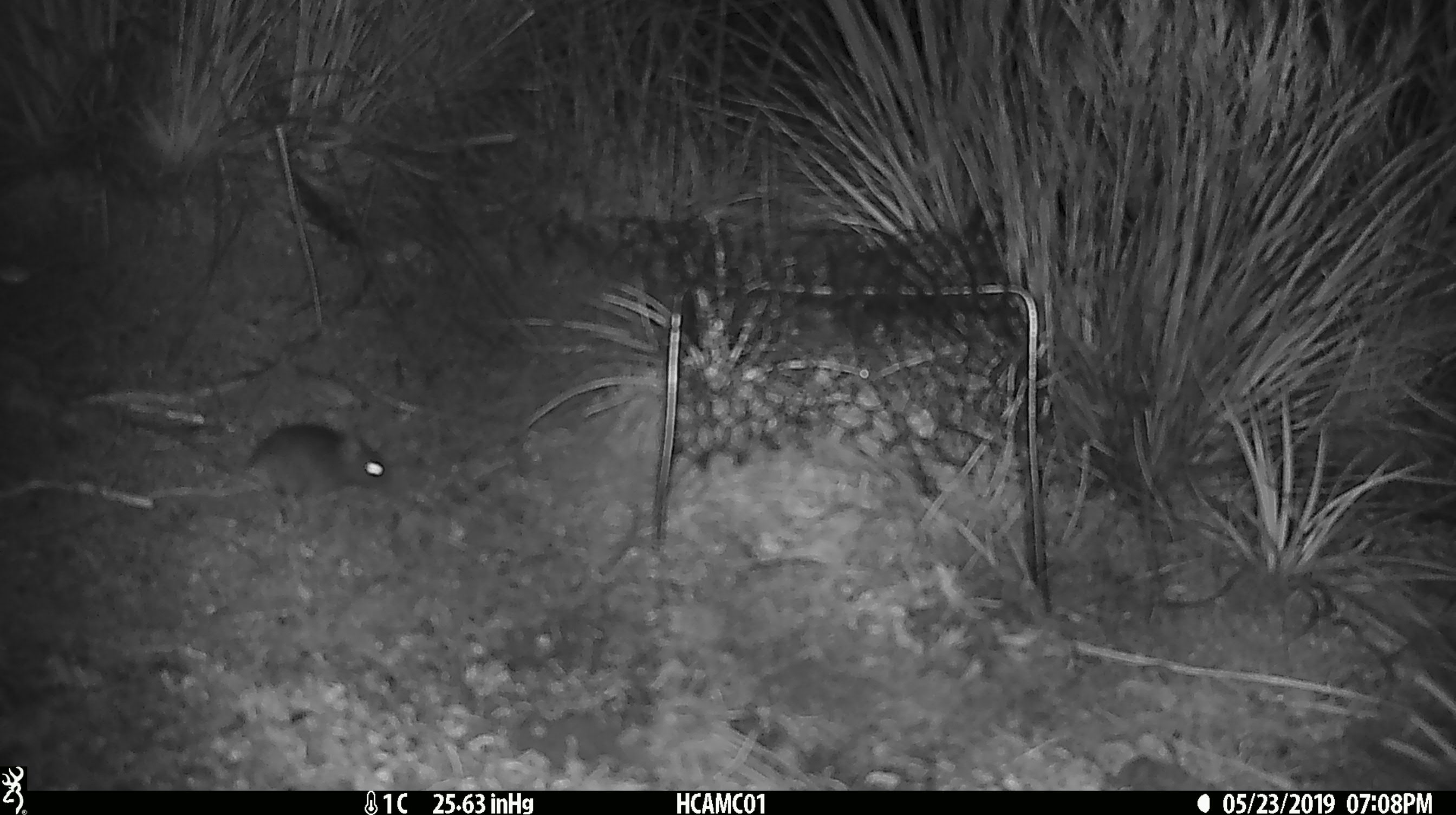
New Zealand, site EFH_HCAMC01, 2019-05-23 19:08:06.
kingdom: Animalia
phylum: Chordata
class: Mammalia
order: Rodentia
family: Muridae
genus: Mus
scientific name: Mus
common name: mouse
Mouse (Mus).